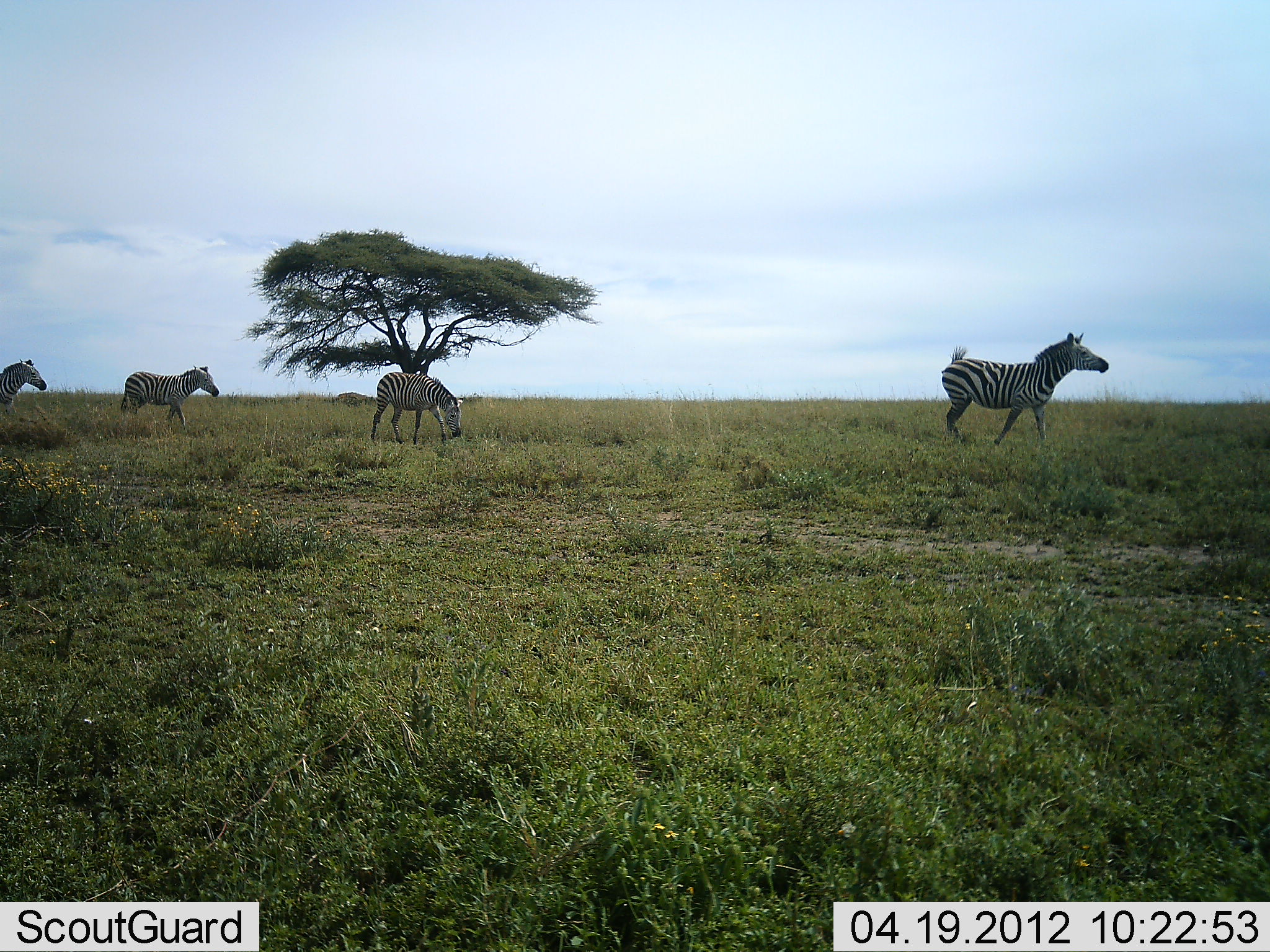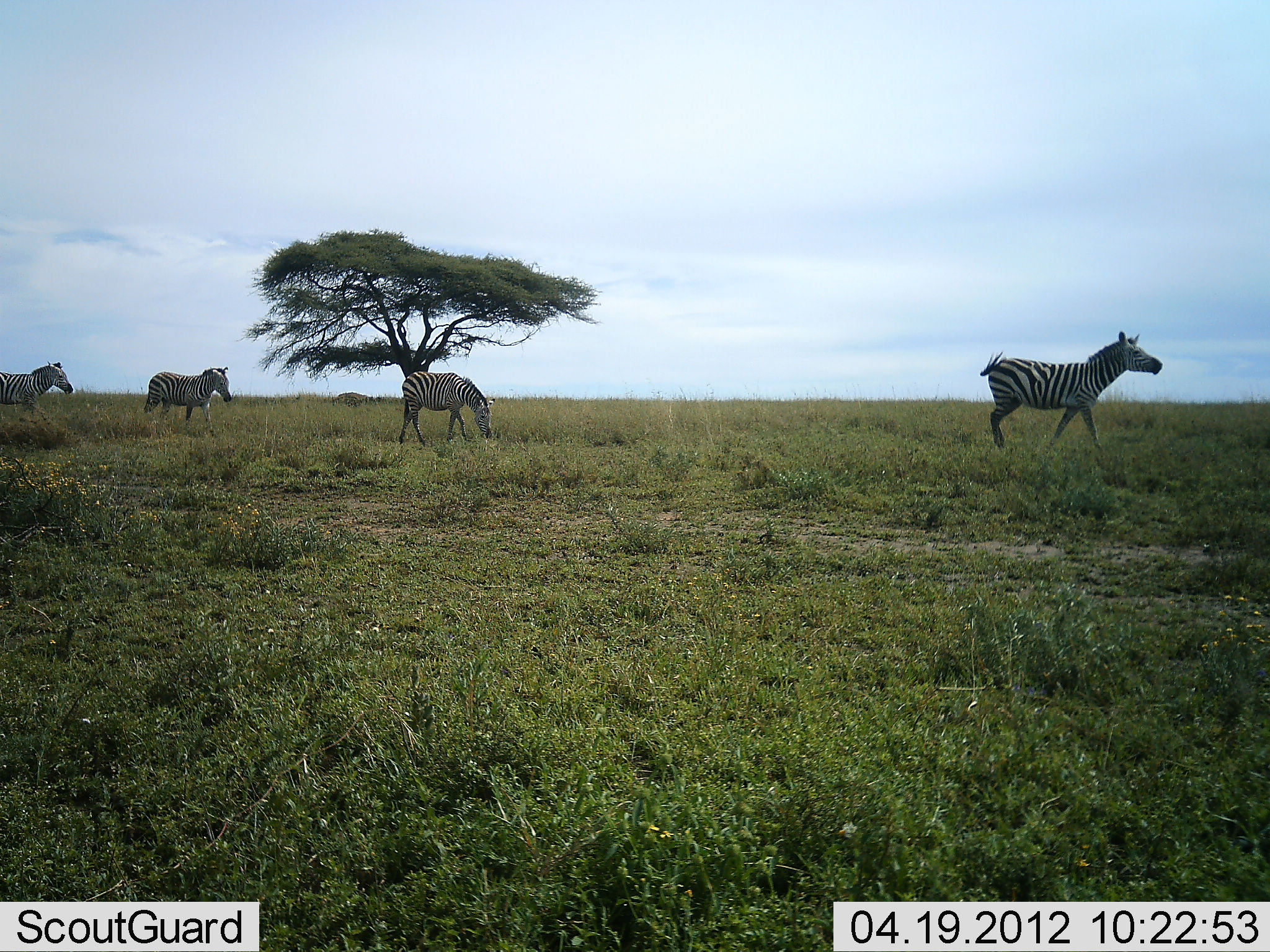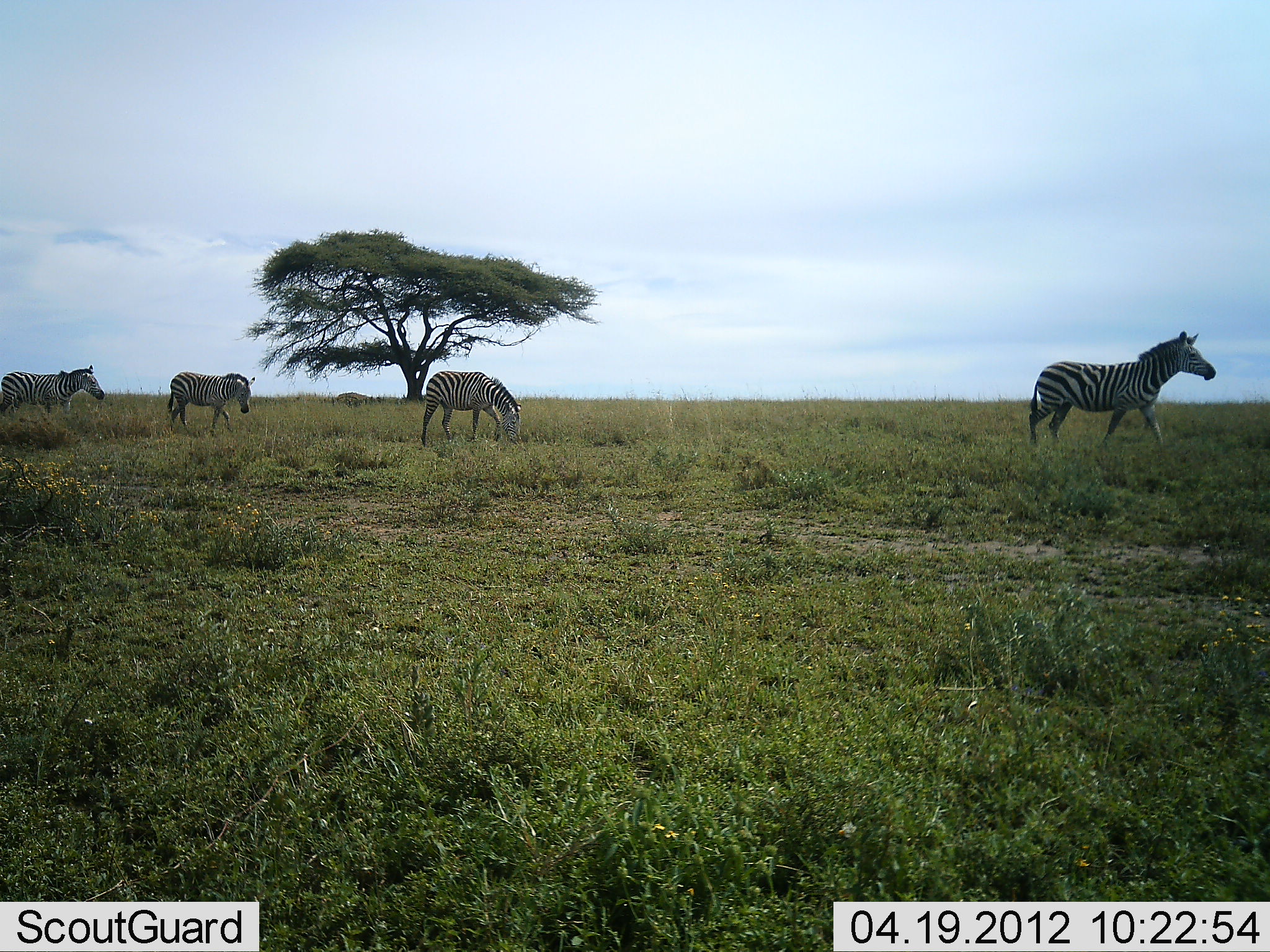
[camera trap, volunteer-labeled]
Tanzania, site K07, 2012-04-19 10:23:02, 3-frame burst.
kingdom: Animalia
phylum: Chordata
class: Mammalia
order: Perissodactyla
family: Equidae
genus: Equus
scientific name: Equus quagga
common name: plains zebra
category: zebra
Zebra (plains zebra) (Equus quagga), count 4. Behavior (volunteer vote fractions): standing 17%, resting 0%, moving 100%, interacting 0%. Young present (vote fraction): 0%. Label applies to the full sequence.